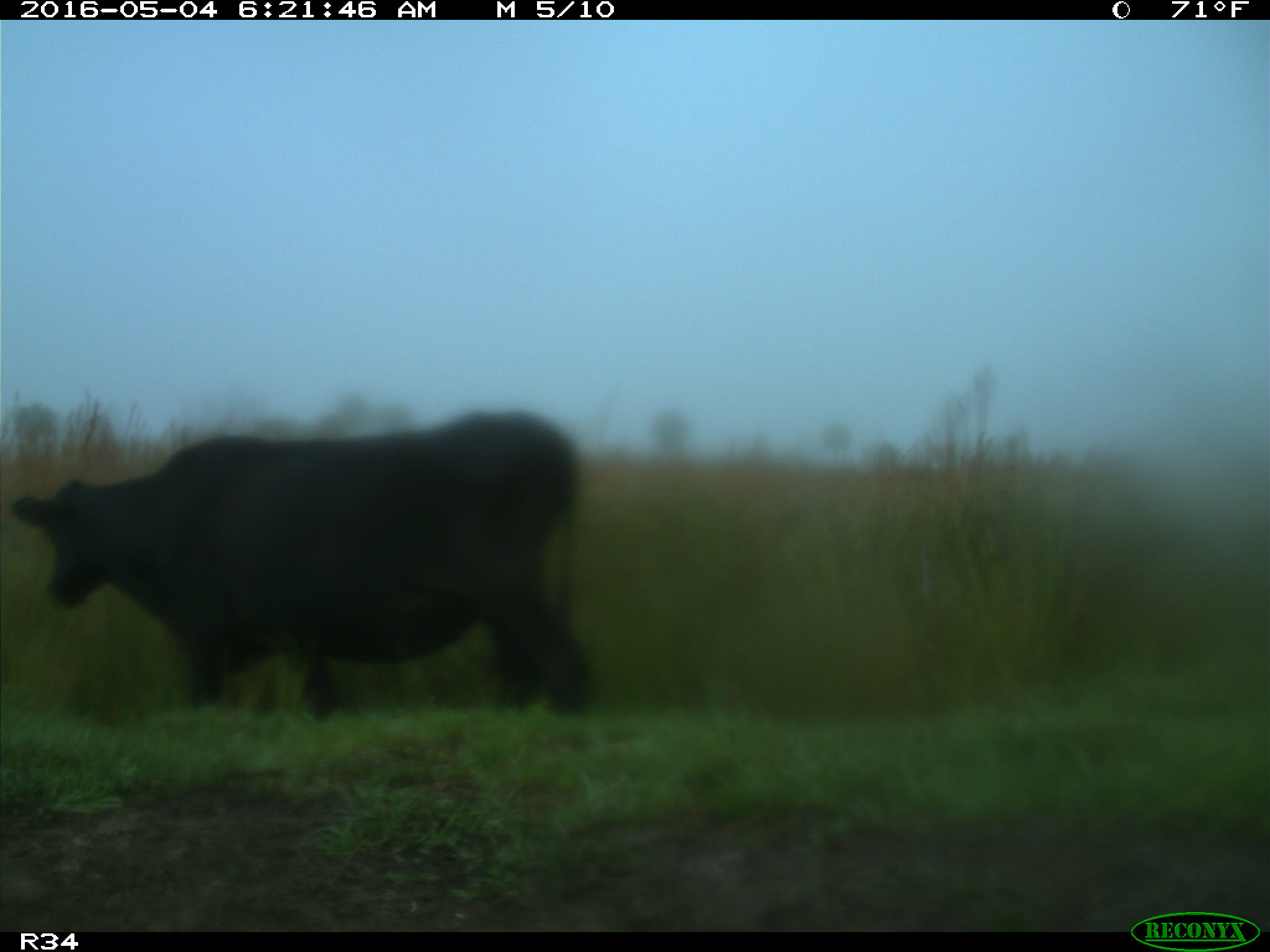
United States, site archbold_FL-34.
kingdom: Animalia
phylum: Chordata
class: Mammalia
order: Artiodactyla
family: Bovidae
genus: Bos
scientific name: Bos taurus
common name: domestic cow